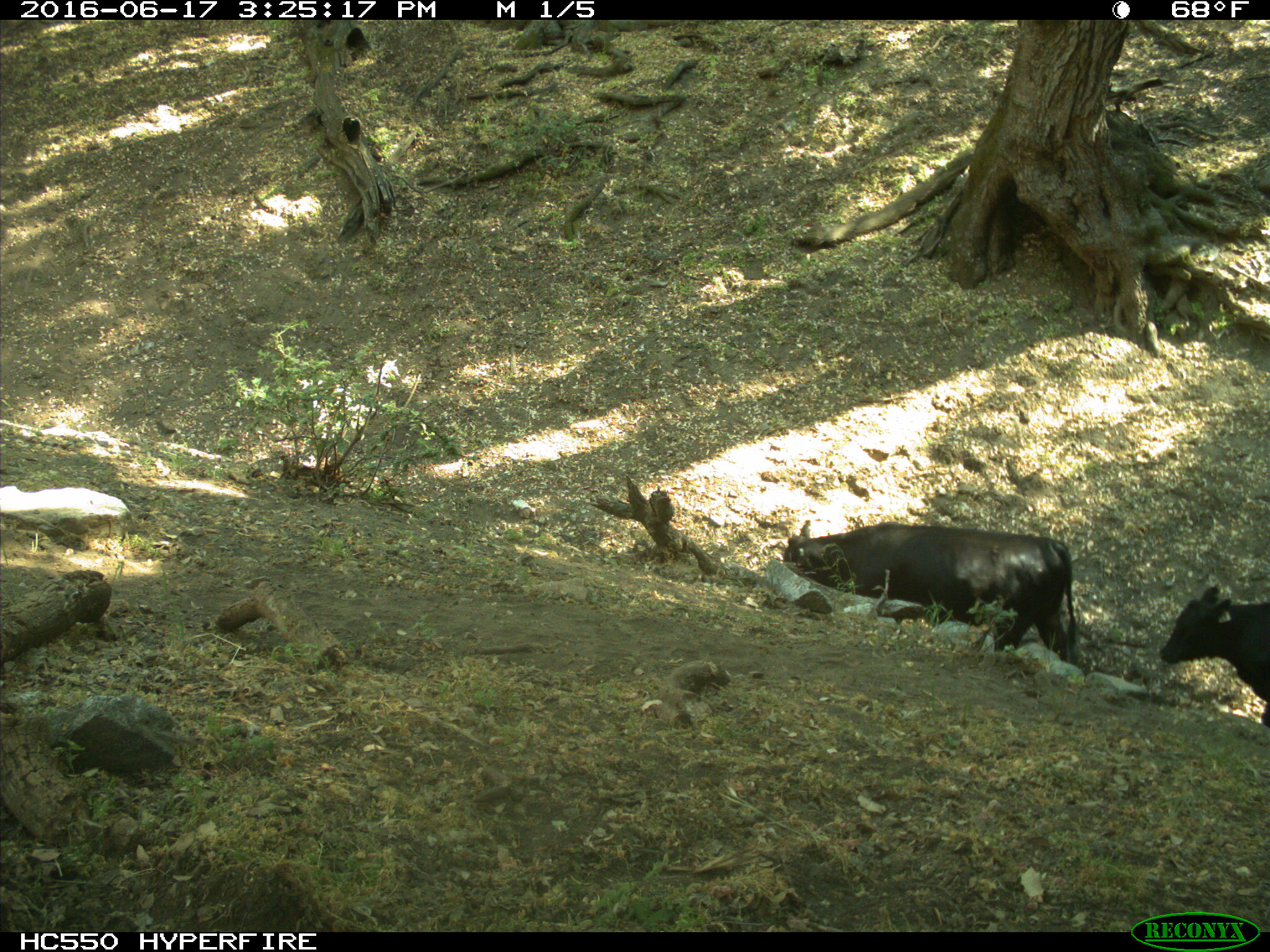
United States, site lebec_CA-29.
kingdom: Animalia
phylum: Chordata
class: Mammalia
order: Artiodactyla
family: Bovidae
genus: Bos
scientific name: Bos taurus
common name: domestic cow